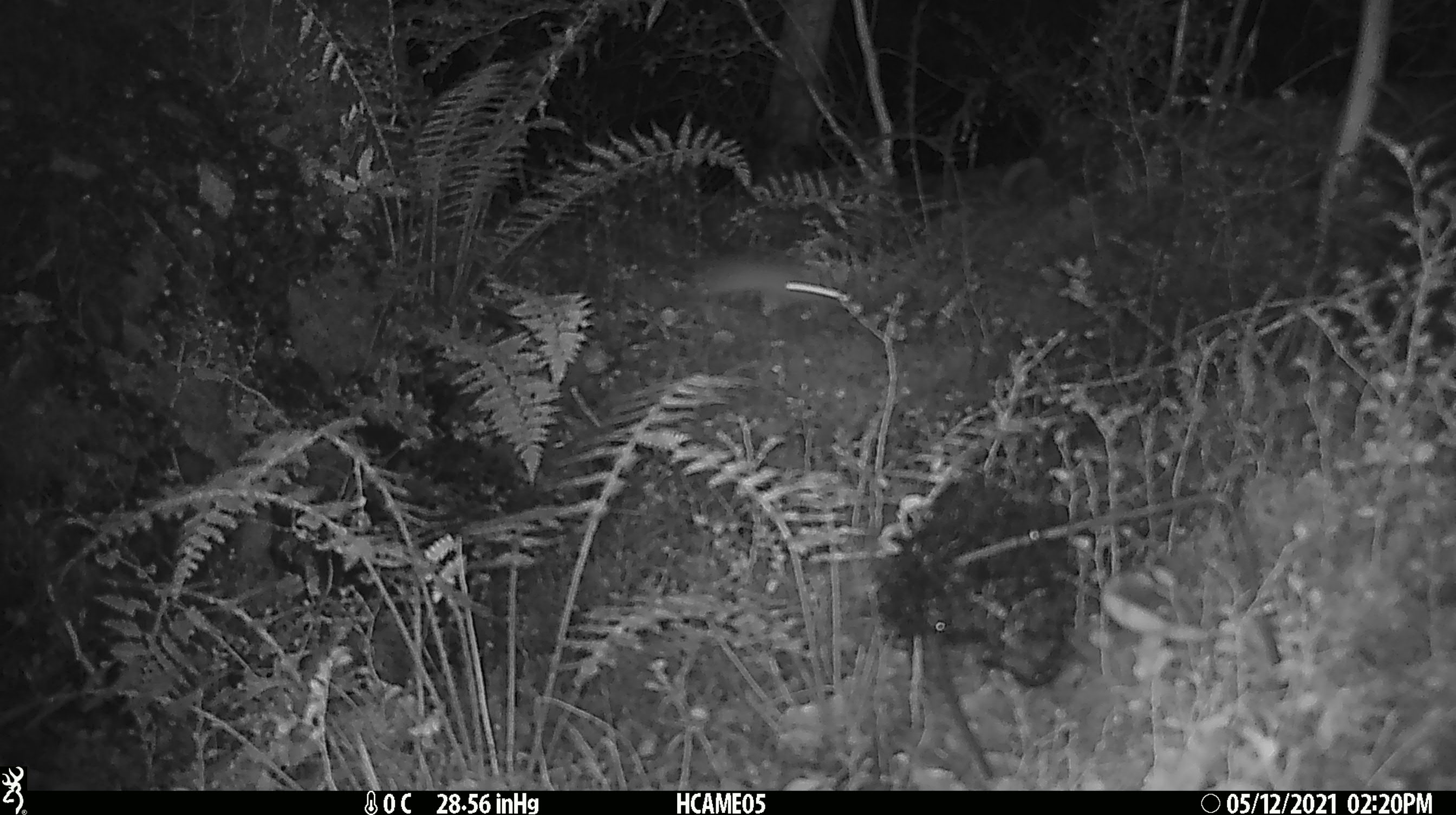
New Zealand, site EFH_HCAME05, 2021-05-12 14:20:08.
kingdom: Animalia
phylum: Chordata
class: Mammalia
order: Rodentia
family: Muridae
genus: Mus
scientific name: Mus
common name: mouse